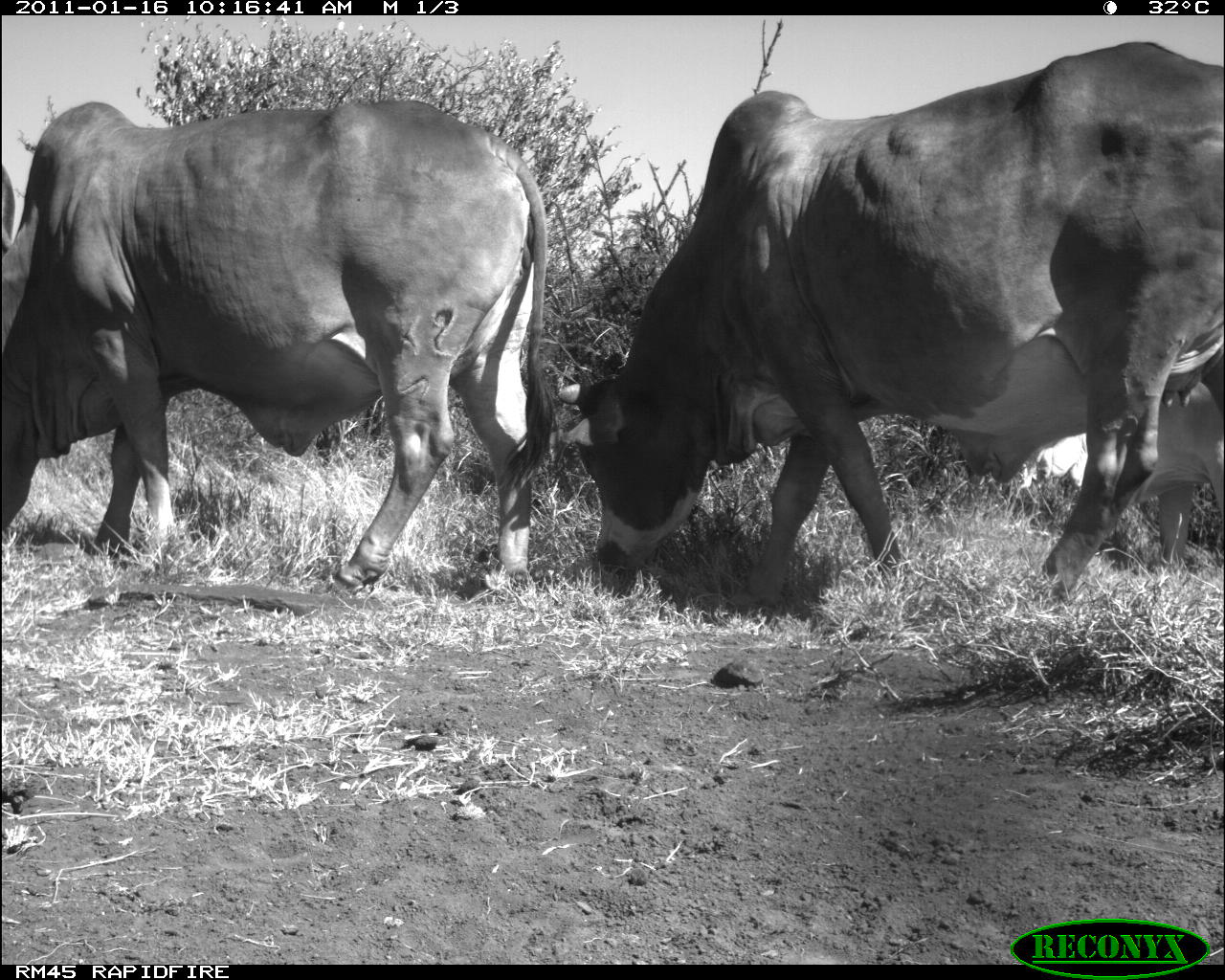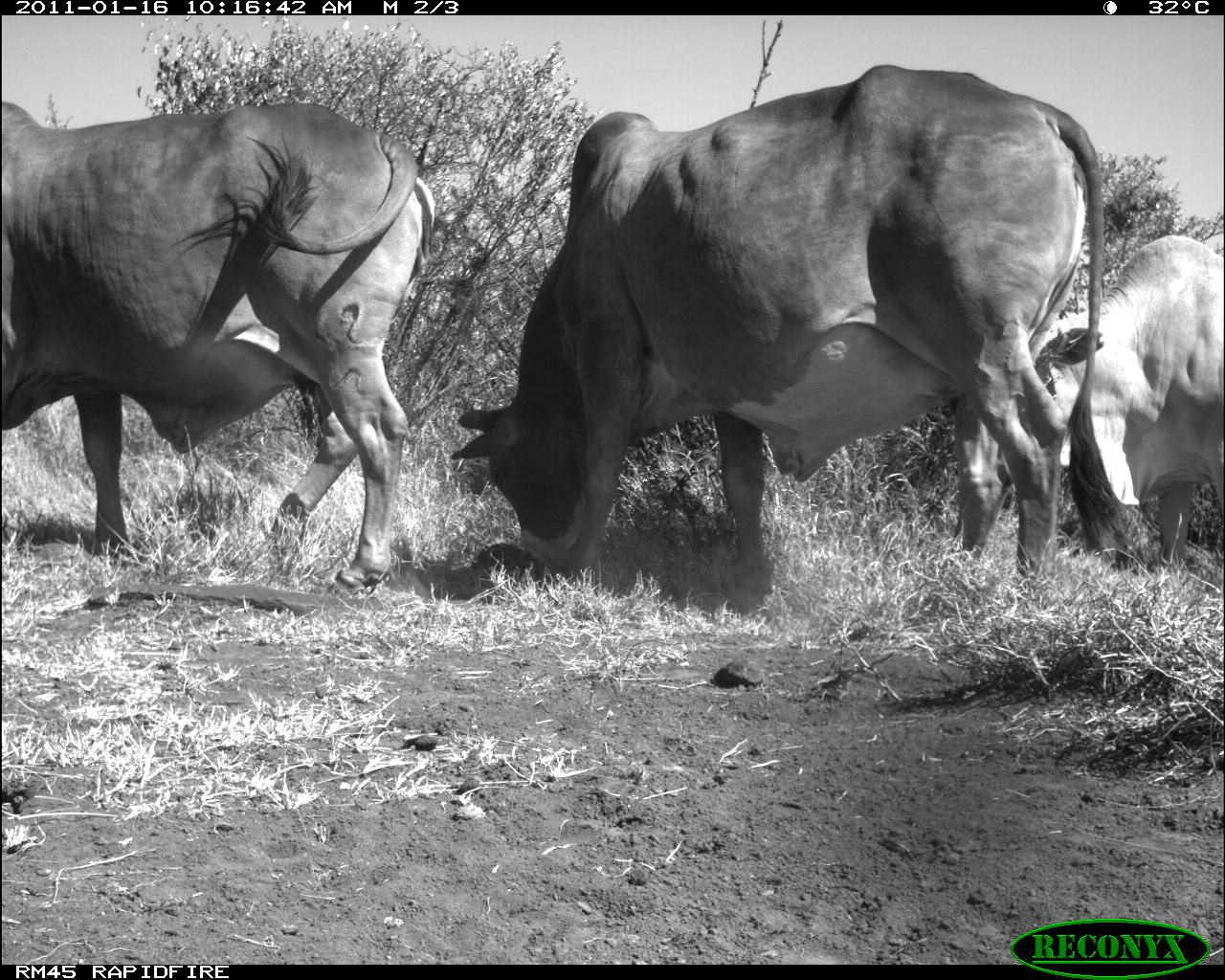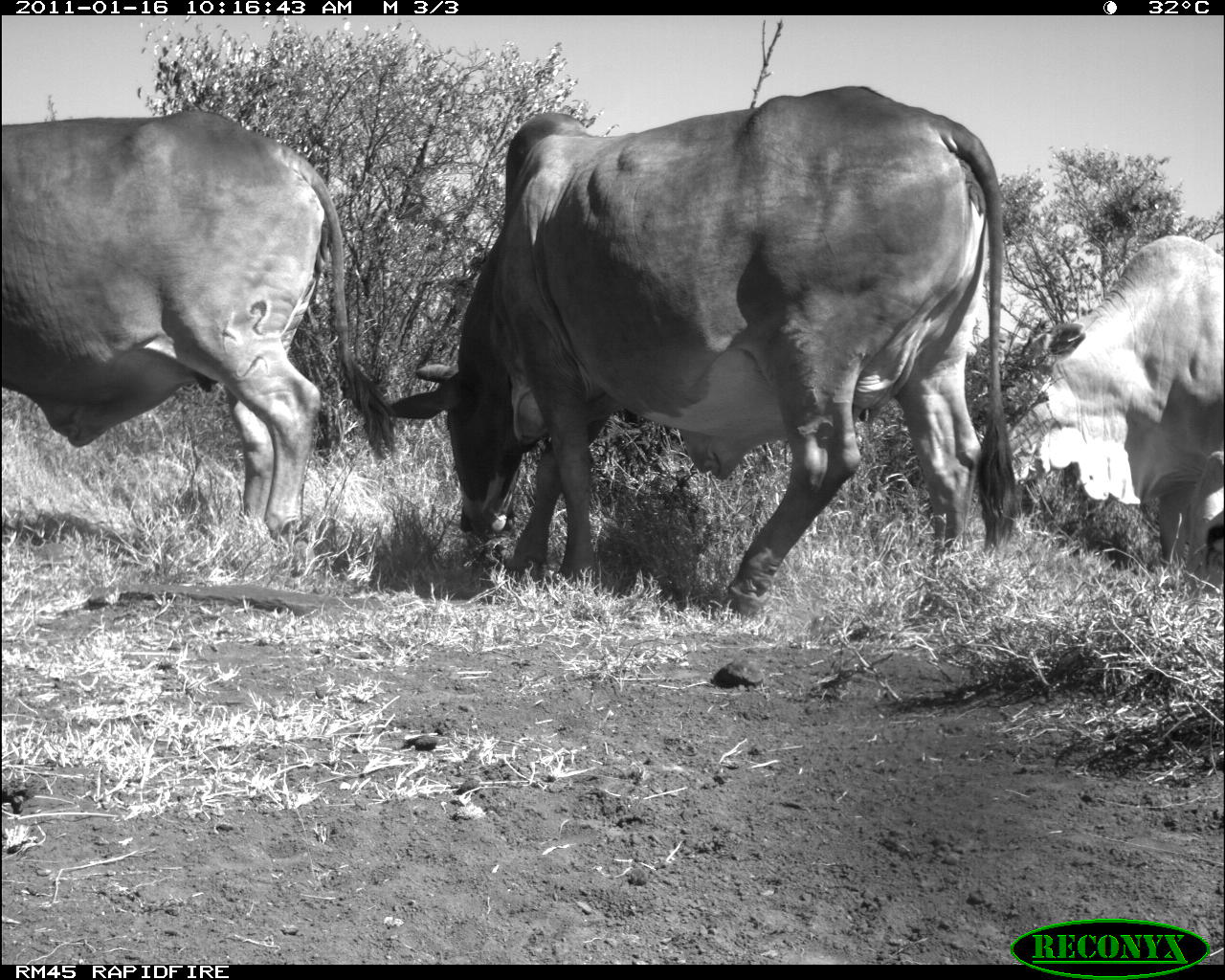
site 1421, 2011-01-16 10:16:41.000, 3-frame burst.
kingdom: Animalia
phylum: Chordata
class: Mammalia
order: Artiodactyla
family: Bovidae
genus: Bos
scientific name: Bos taurus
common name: domestic cattle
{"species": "Bos taurus (domestic cattle)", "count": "3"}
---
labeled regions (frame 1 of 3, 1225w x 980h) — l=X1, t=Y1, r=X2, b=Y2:
bos taurus: l=554, t=40, r=1222, b=614; l=1, t=96, r=558, b=600; l=1029, t=379, r=1225, b=565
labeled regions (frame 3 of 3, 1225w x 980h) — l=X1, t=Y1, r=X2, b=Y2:
bos taurus: l=385, t=85, r=1024, b=621; l=3, t=111, r=396, b=545; l=1007, t=233, r=1222, b=593